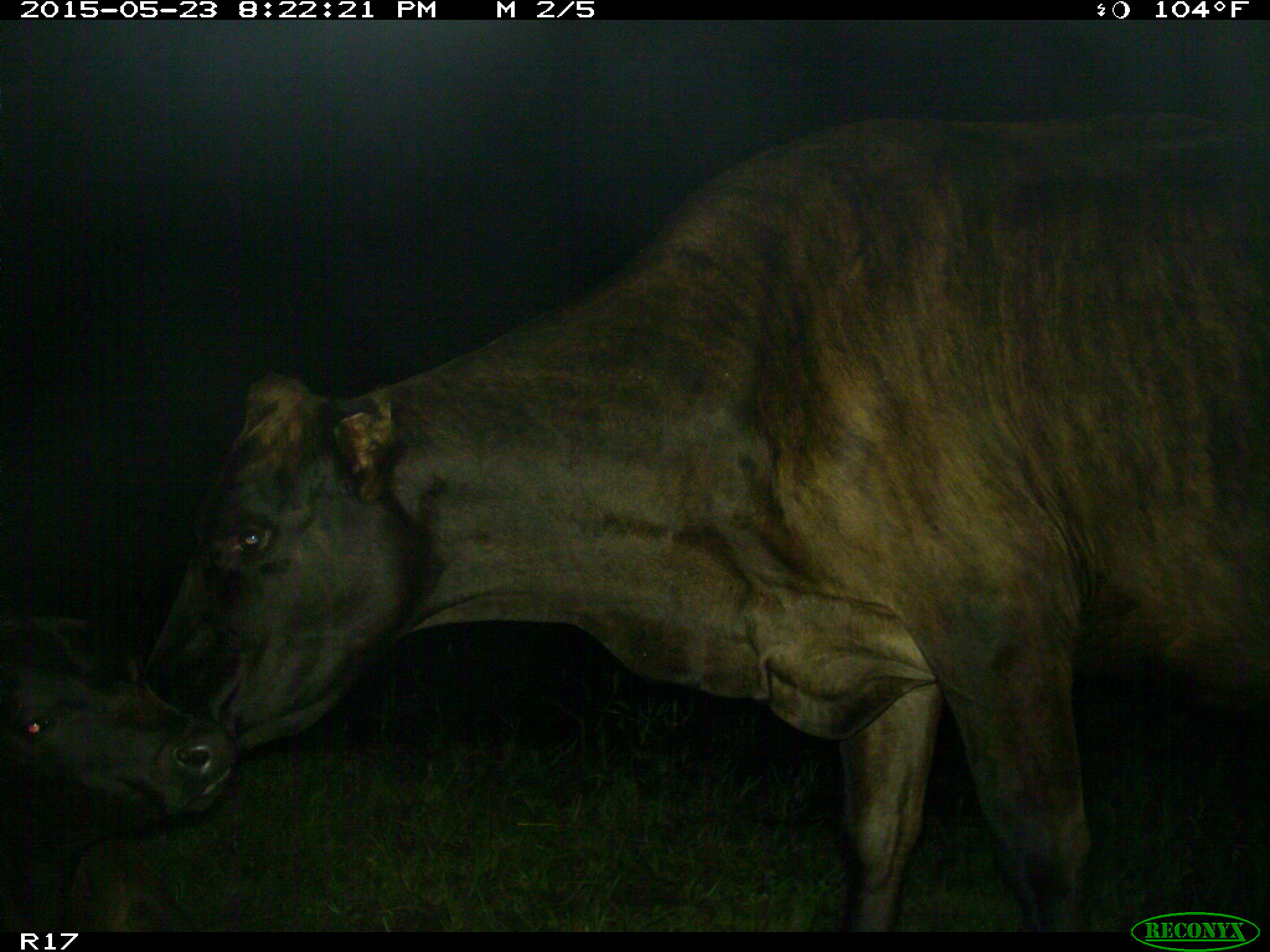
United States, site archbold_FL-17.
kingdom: Animalia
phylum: Chordata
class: Mammalia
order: Artiodactyla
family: Bovidae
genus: Bos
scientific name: Bos taurus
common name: domestic cow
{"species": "Bos taurus (domestic cow)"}